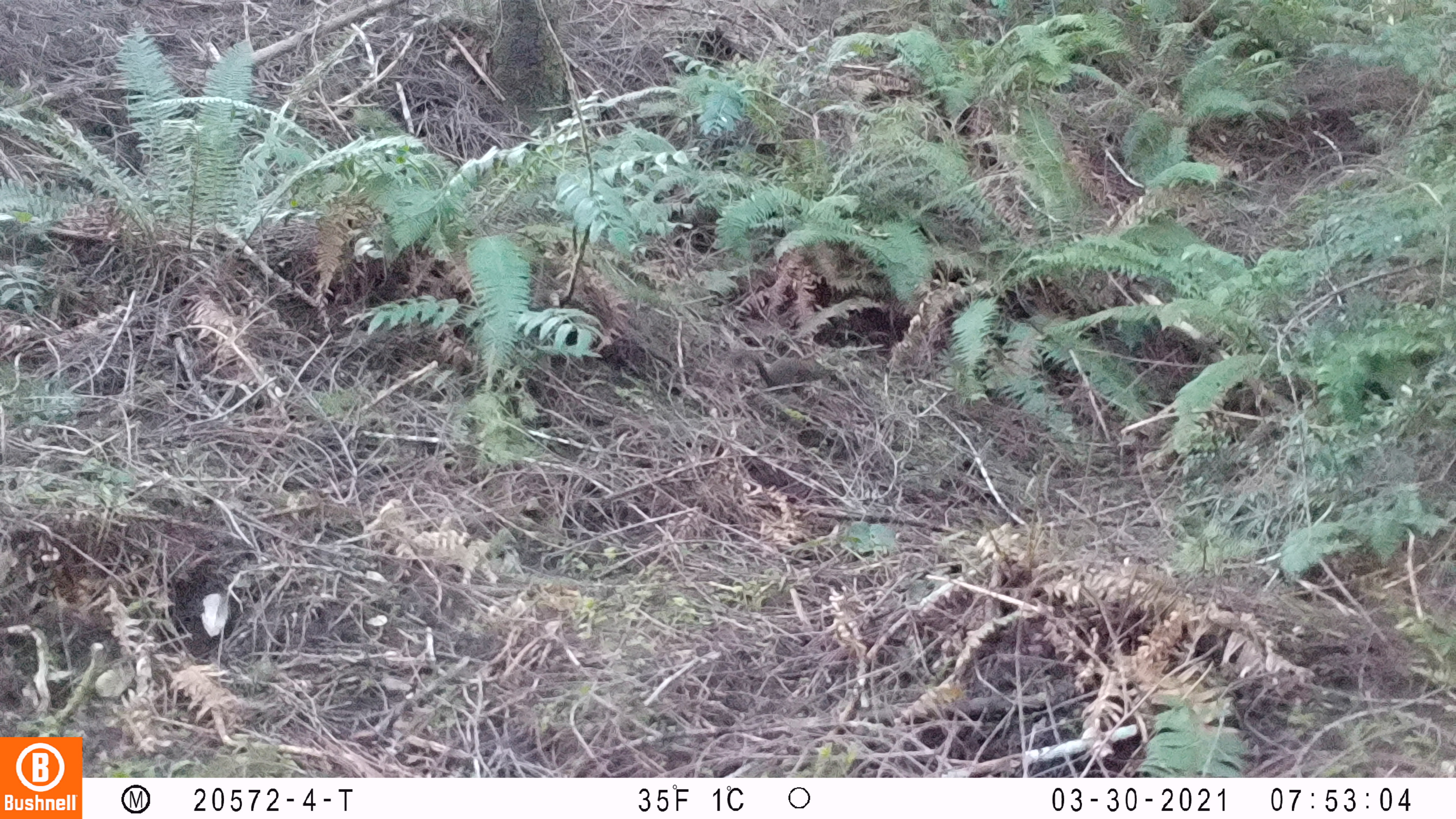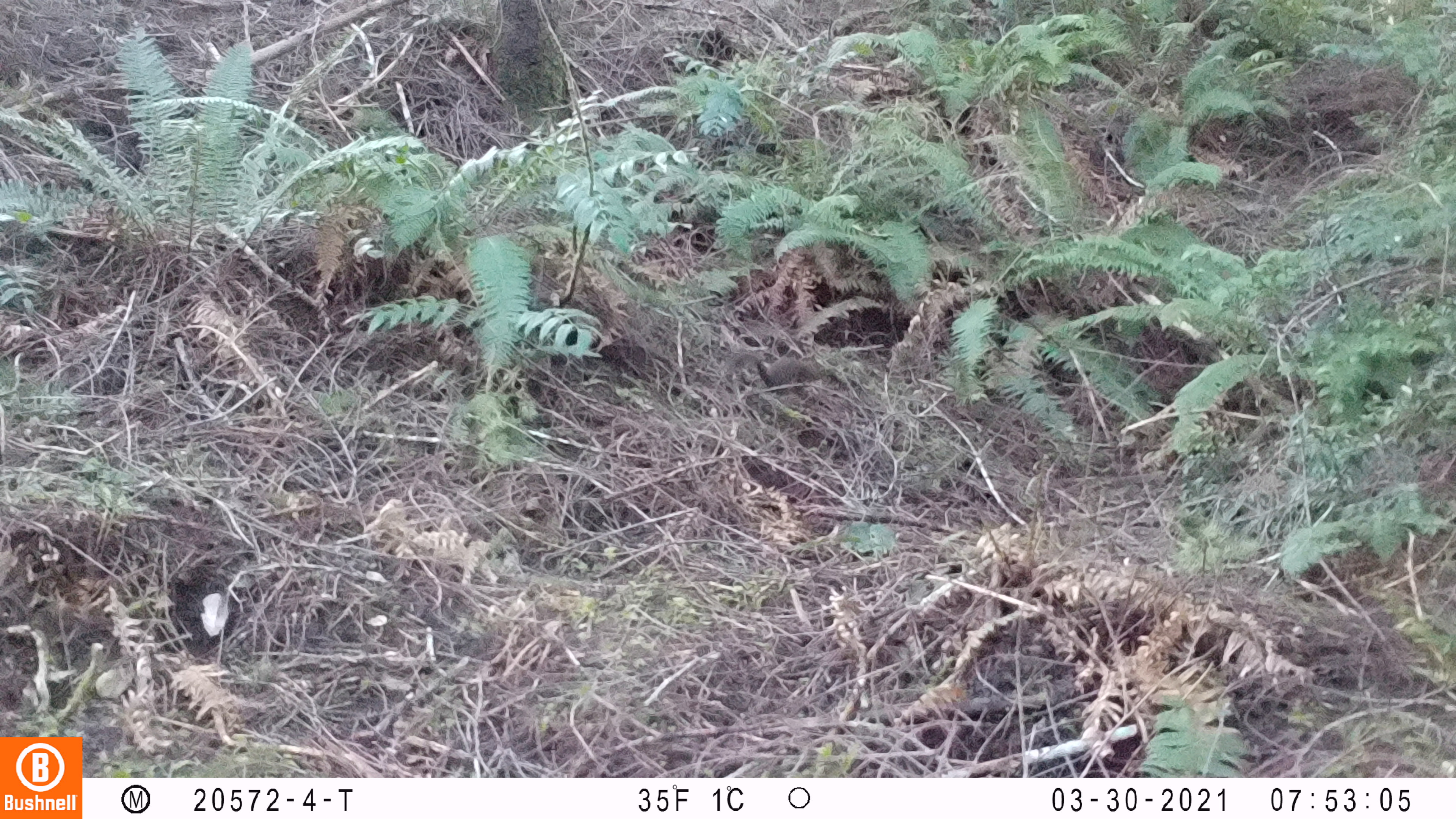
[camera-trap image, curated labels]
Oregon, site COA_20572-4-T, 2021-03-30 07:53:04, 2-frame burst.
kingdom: Animalia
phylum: Chordata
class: Mammalia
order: Rodentia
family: Sciuridae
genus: Tamiasciurus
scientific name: Tamiasciurus douglasii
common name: douglas squirrel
Douglas squirrel (Tamiasciurus douglasii).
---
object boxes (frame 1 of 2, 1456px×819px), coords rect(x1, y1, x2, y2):
douglas squirrel: rect(721, 334, 845, 394)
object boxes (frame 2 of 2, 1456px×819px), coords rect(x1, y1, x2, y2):
douglas squirrel: rect(715, 351, 832, 402)